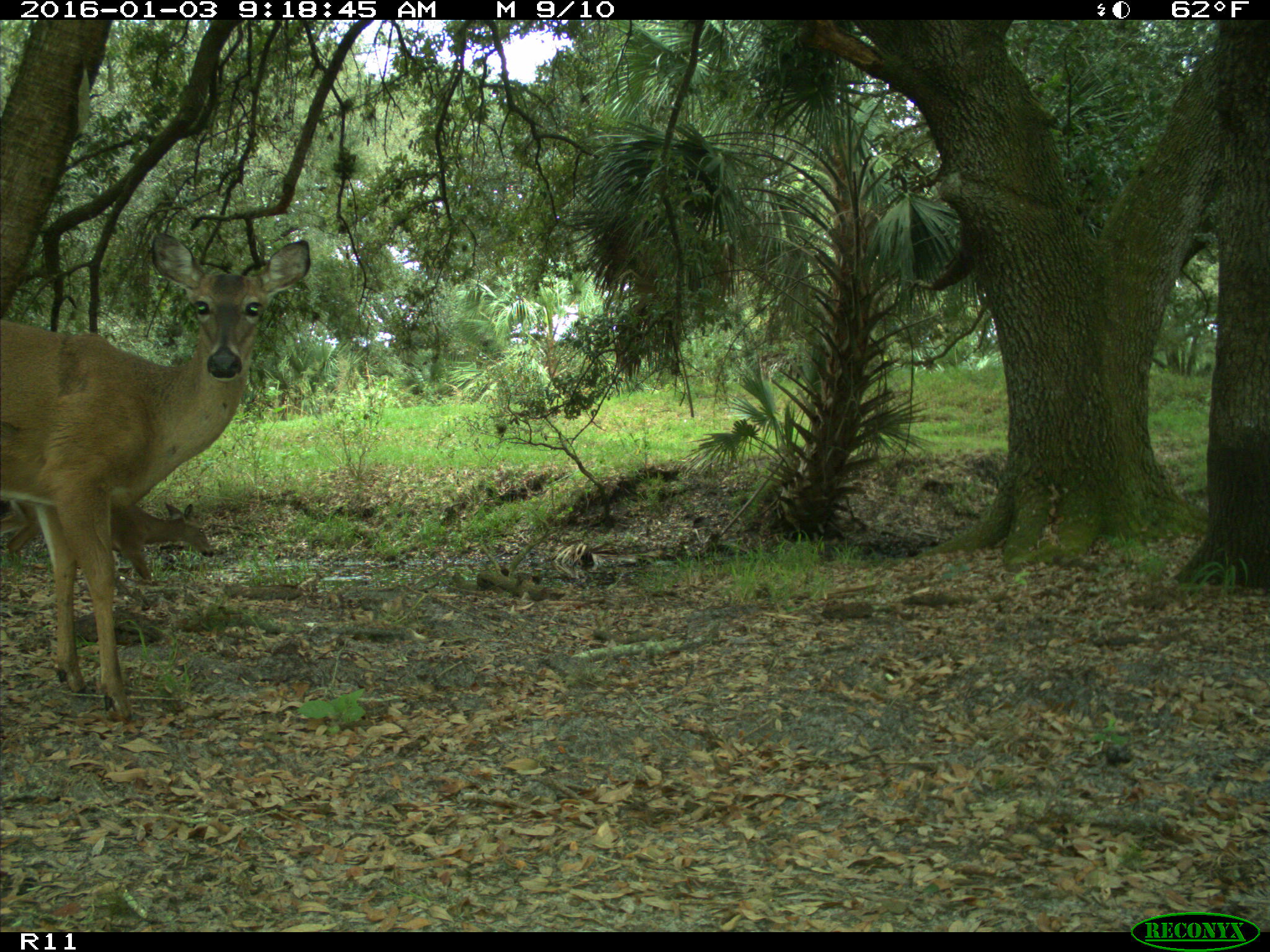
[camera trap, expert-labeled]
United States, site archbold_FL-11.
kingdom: Animalia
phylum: Chordata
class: Mammalia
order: Artiodactyla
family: Cervidae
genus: Odocoileus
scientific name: Odocoileus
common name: deer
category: unidentified deer